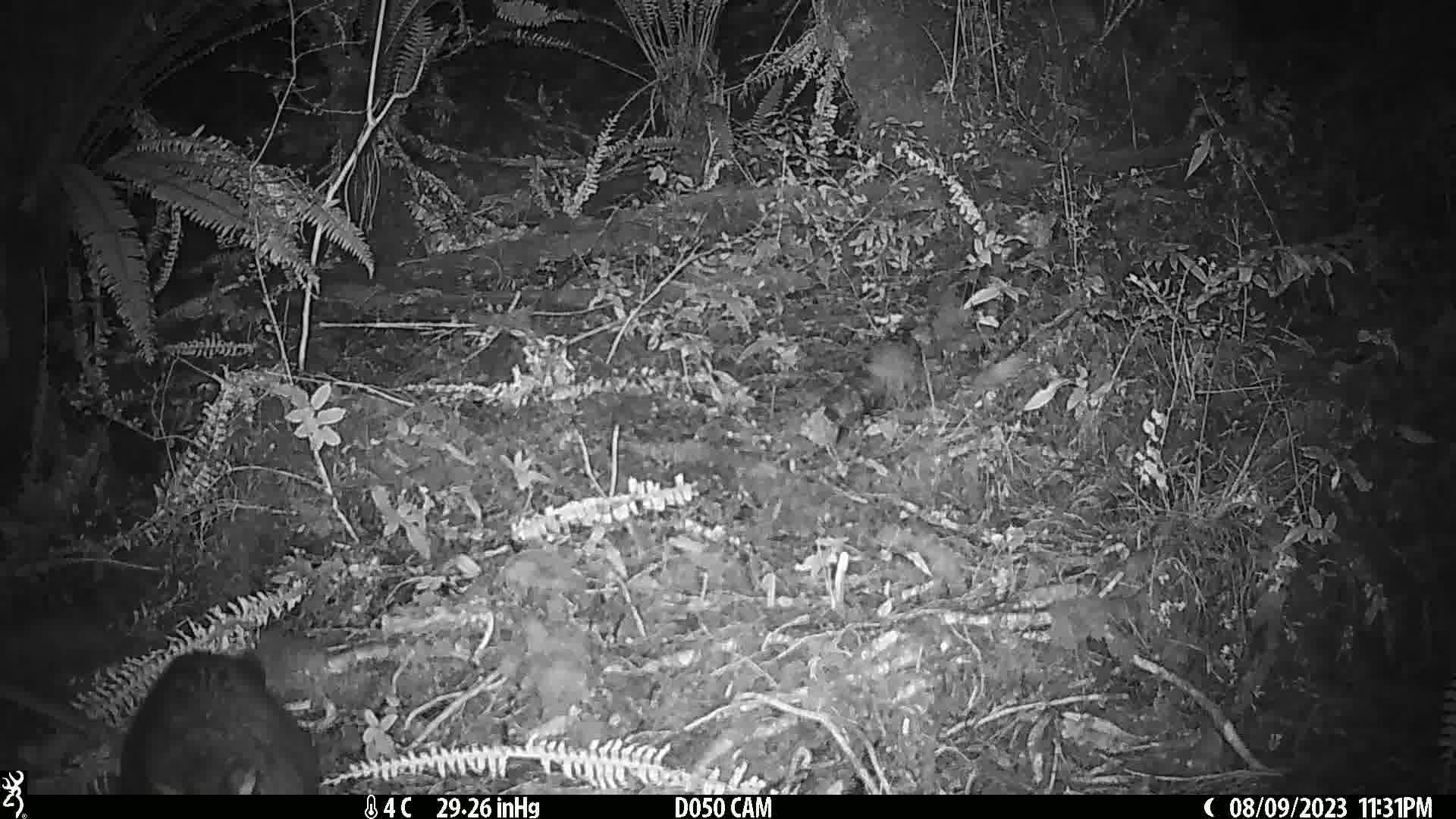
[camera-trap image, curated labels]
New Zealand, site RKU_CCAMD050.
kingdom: Animalia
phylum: Chordata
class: Mammalia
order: Diprotodontia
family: Phalangeridae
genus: Trichosurus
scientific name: Trichosurus vulpecula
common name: common brushtail possum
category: possum